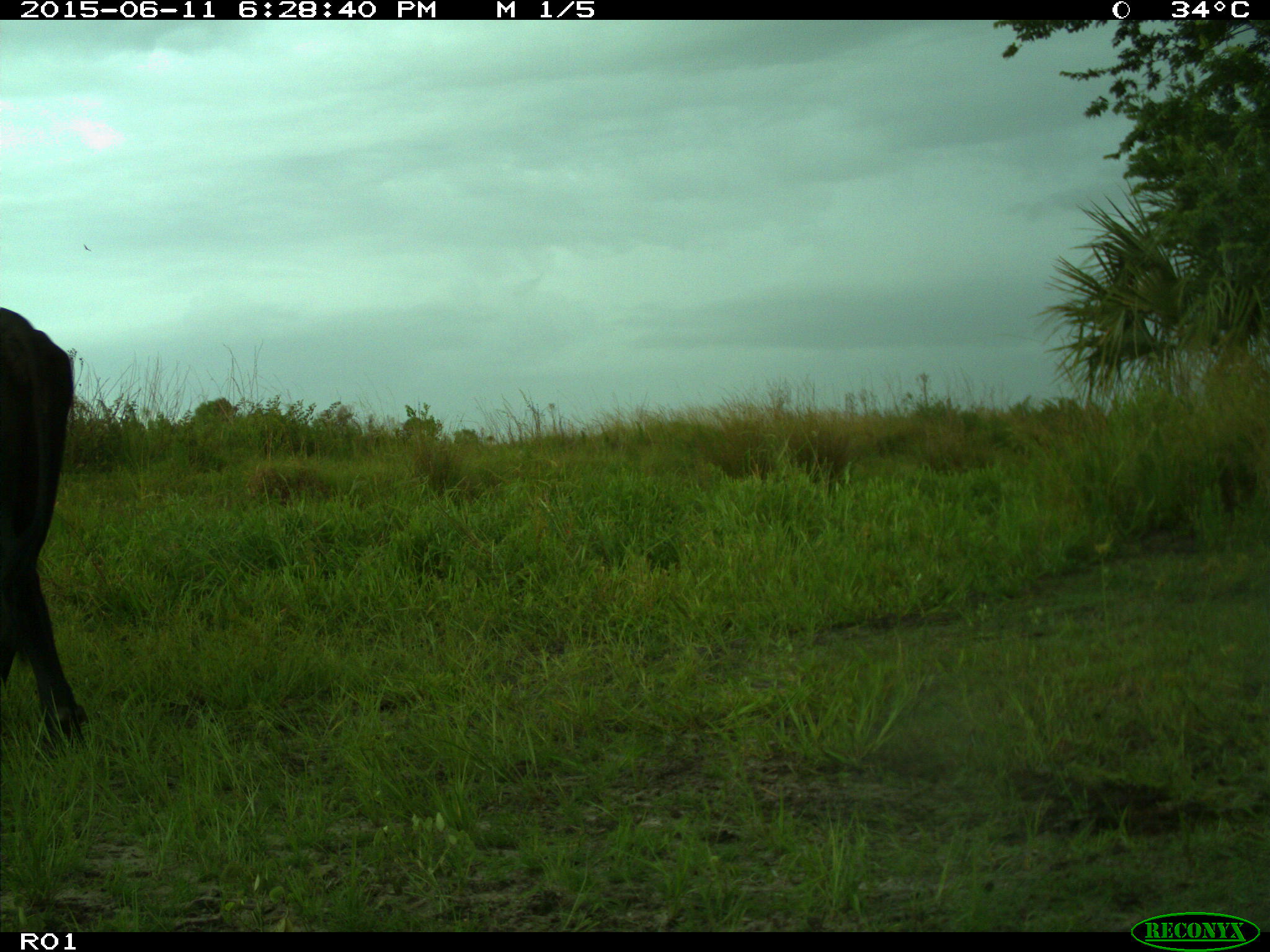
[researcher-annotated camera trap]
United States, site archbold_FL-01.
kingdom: Animalia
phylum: Chordata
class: Mammalia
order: Artiodactyla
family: Bovidae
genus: Bos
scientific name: Bos taurus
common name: domestic cow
Bos taurus (domestic cow).